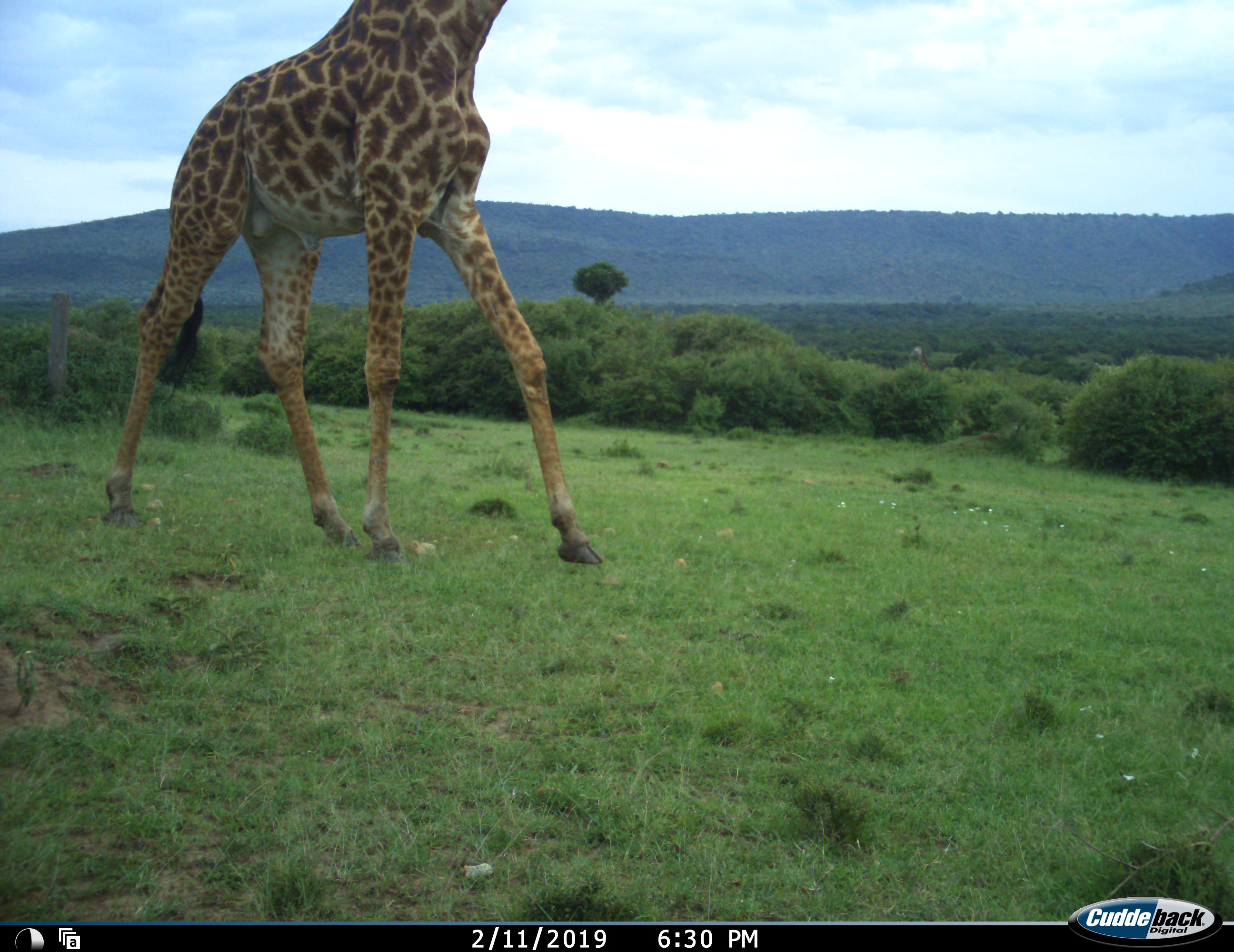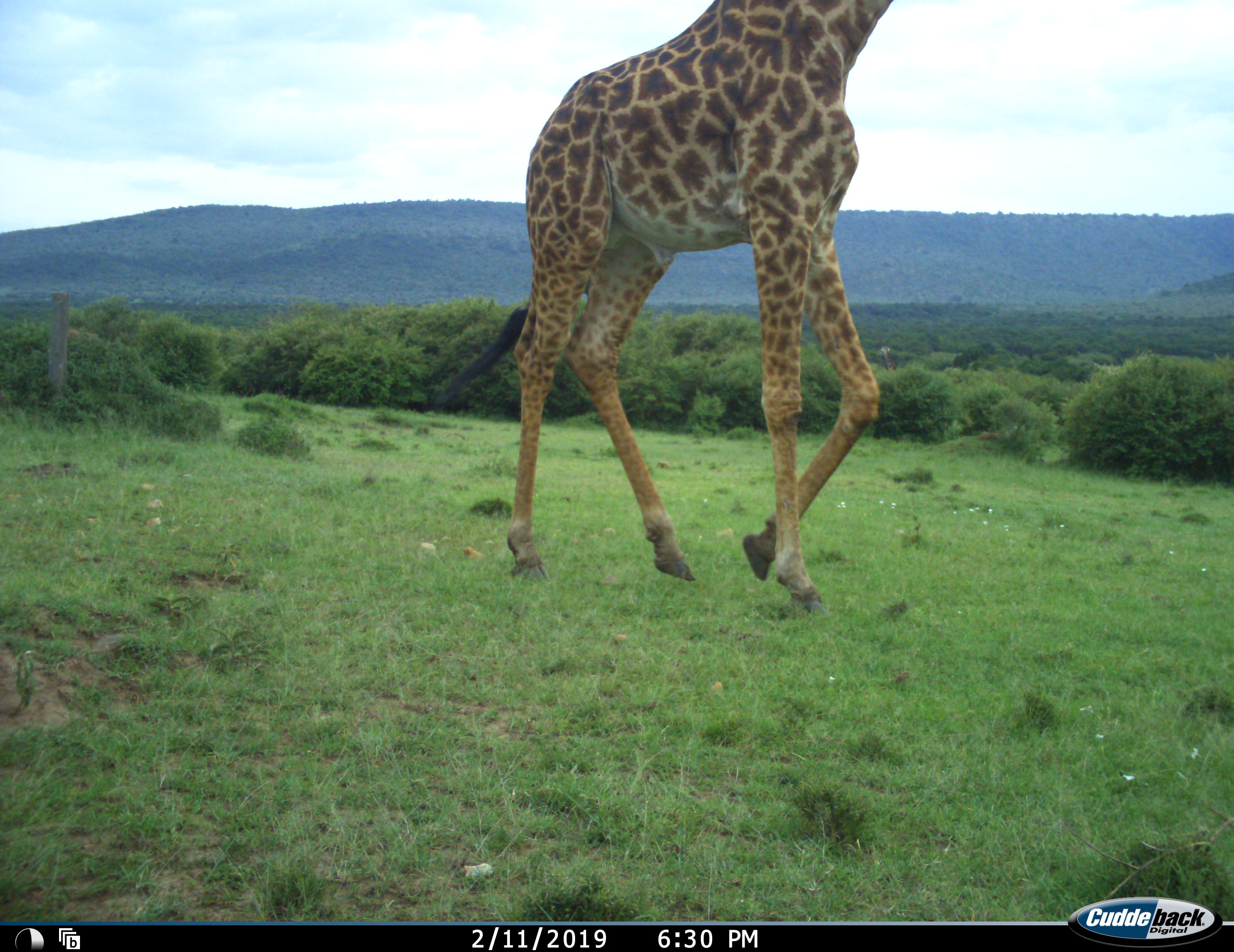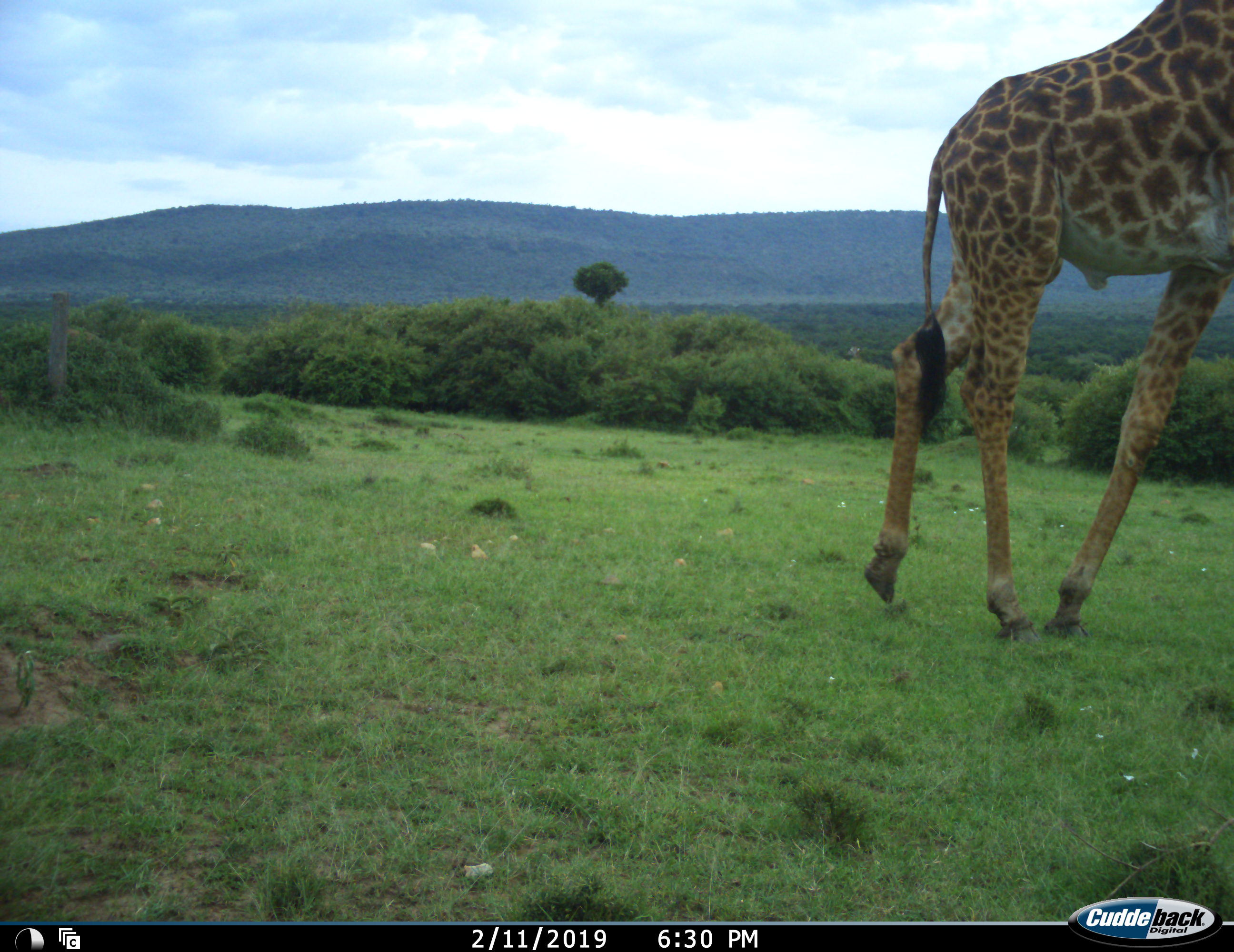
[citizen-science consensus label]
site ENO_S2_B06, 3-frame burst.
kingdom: Animalia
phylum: Chordata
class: Mammalia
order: Artiodactyla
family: Giraffidae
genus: Giraffa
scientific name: Giraffa camelopardalis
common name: giraffe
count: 1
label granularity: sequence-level